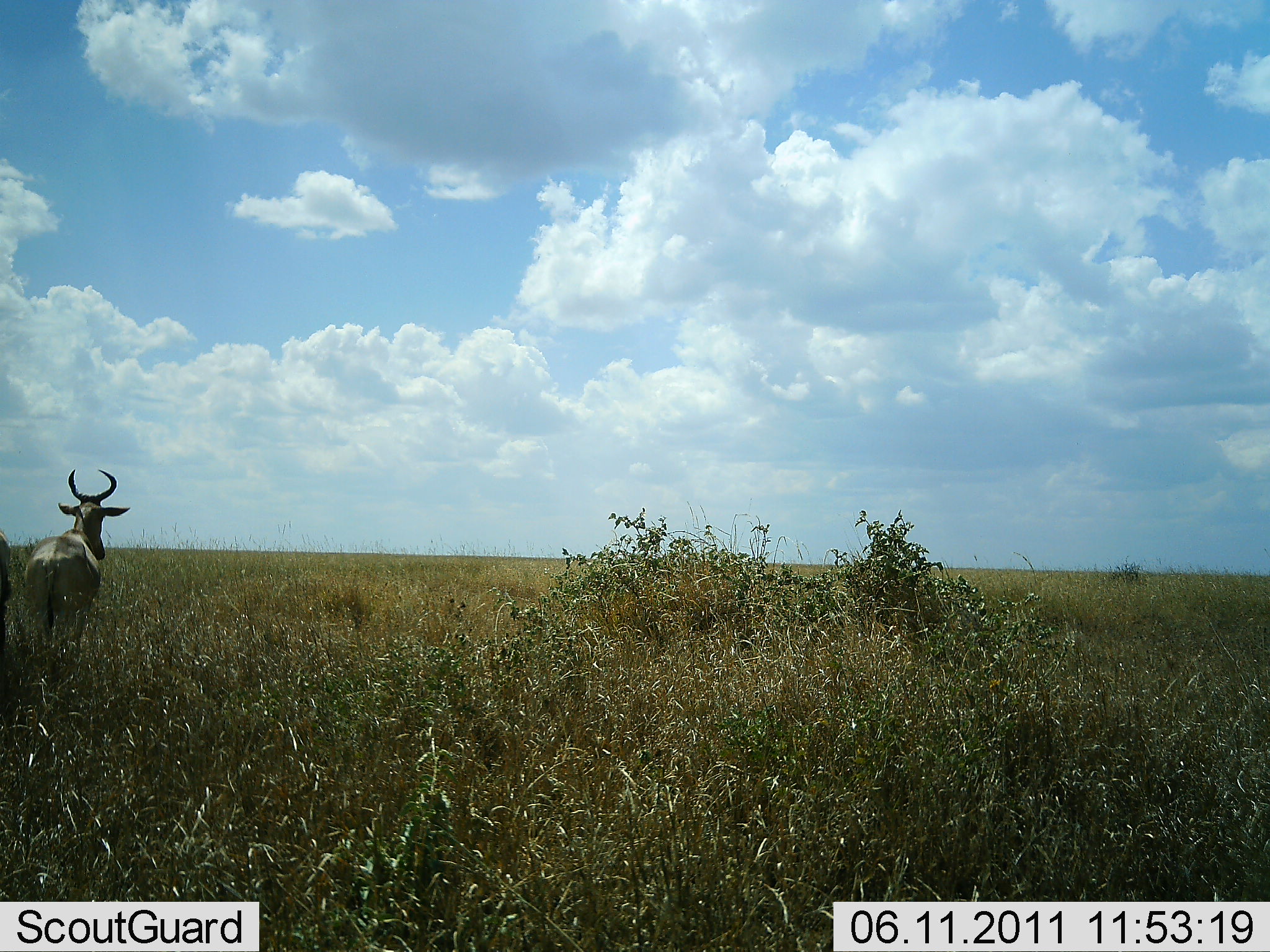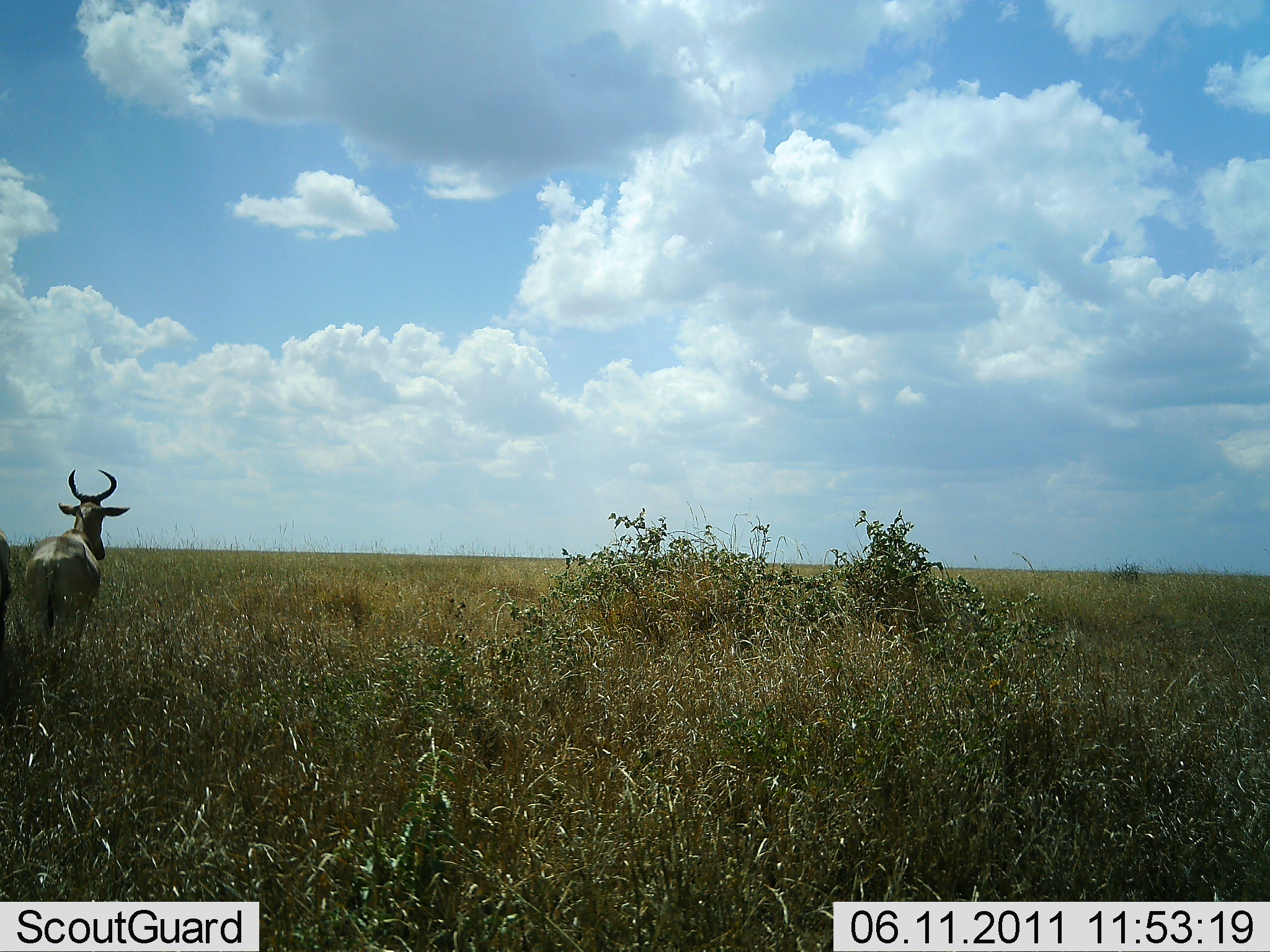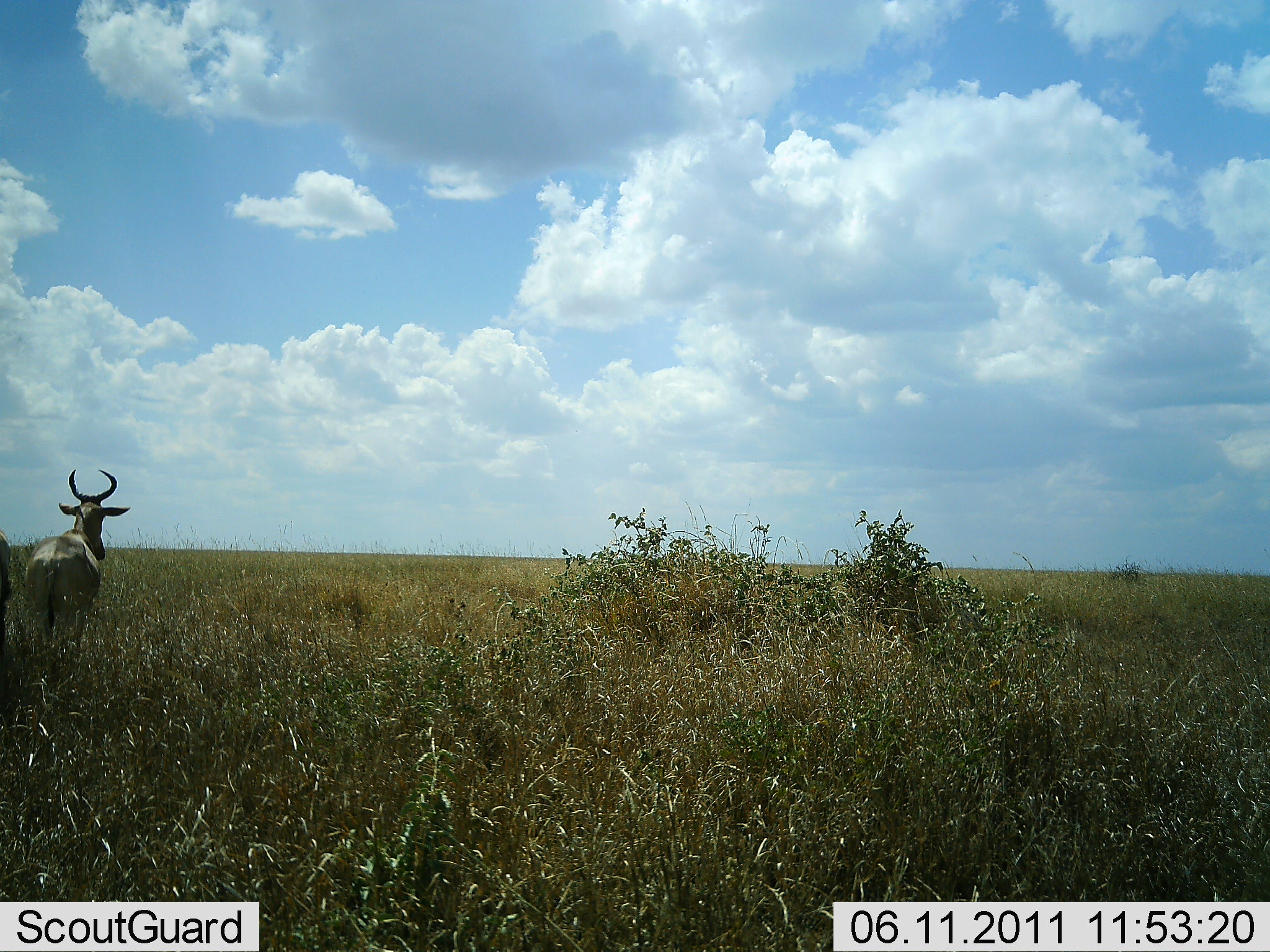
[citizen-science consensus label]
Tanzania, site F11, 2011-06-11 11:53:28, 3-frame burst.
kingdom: Animalia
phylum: Chordata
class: Mammalia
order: Artiodactyla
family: Bovidae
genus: Alcelaphus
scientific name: Alcelaphus buselaphus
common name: hartebeest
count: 1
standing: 100%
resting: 0%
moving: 0%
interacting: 0%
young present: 0%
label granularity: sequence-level